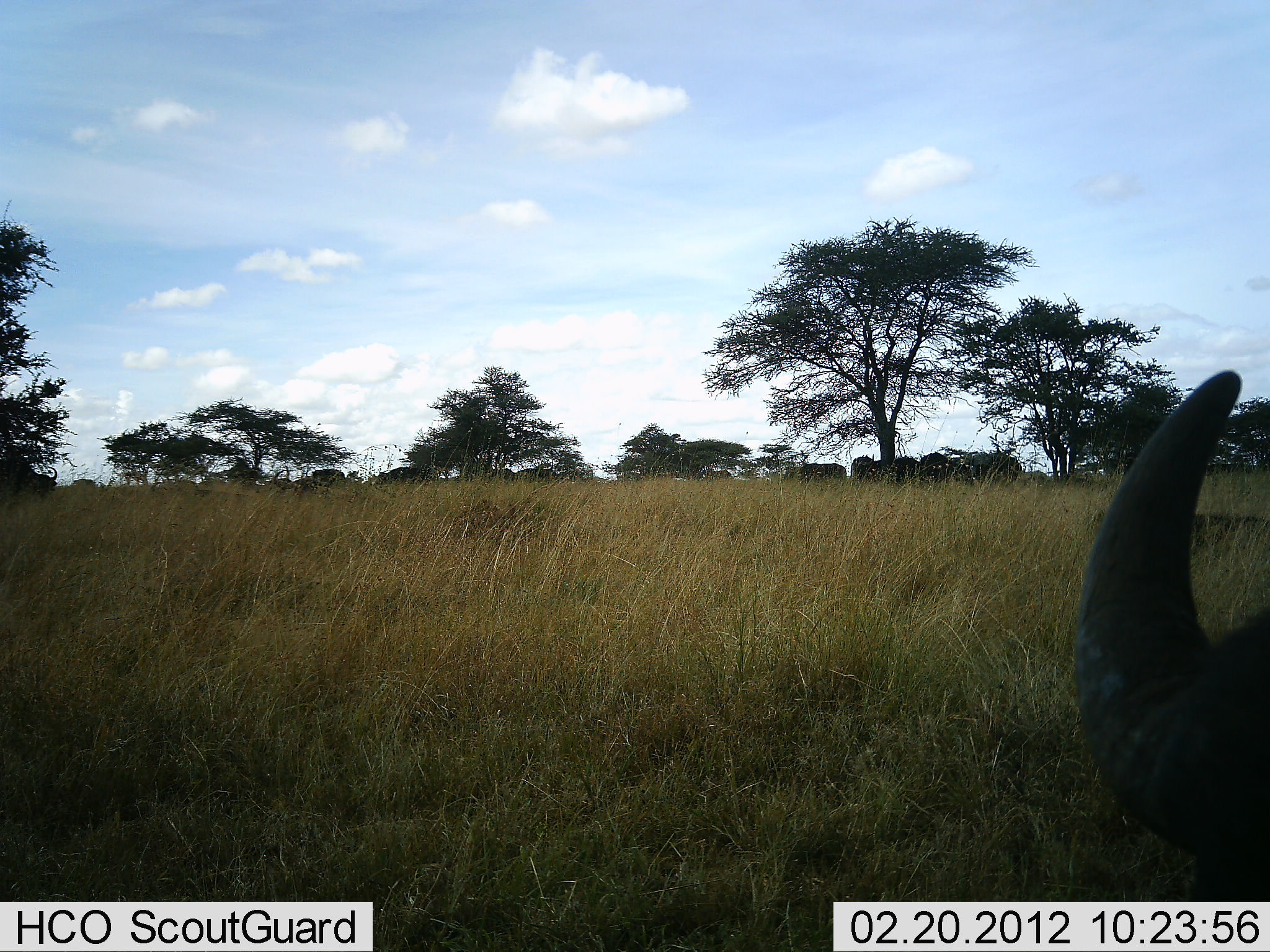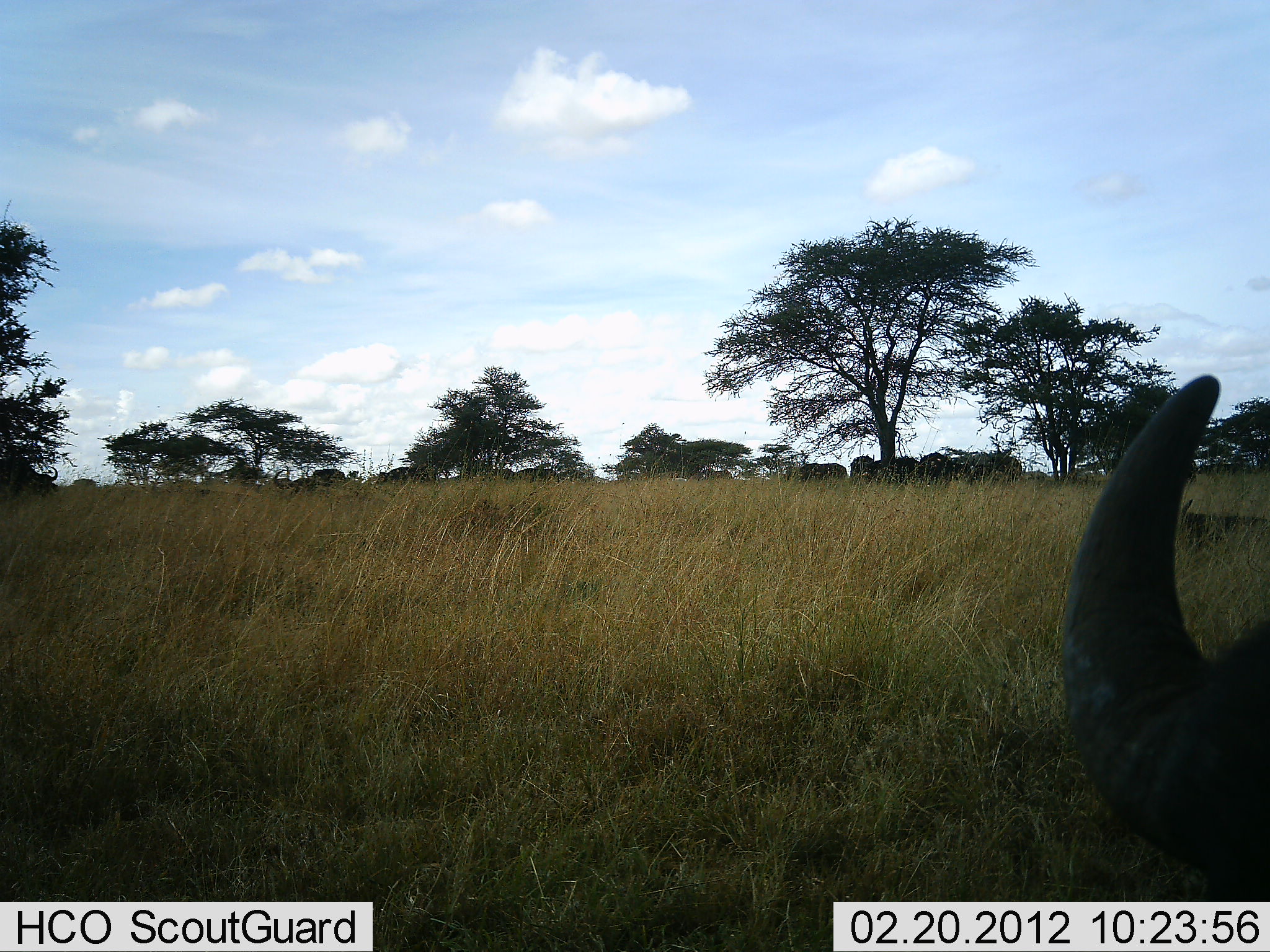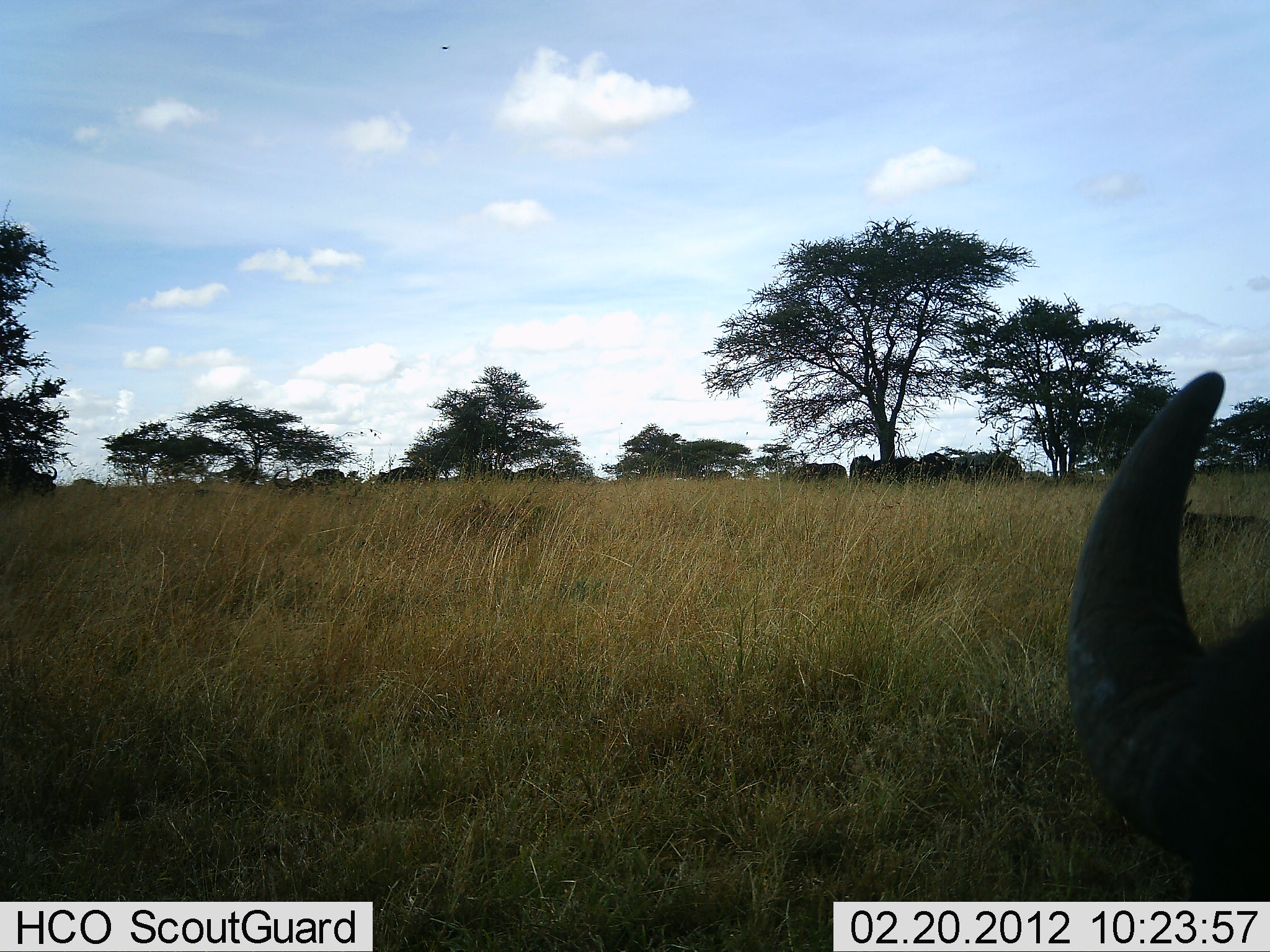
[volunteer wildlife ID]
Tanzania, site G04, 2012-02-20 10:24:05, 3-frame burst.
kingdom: Animalia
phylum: Chordata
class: Mammalia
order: Artiodactyla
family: Bovidae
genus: Syncerus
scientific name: Syncerus caffer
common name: cape buffalo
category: buffalo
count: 1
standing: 71%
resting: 43%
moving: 5%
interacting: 0%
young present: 5%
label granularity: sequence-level